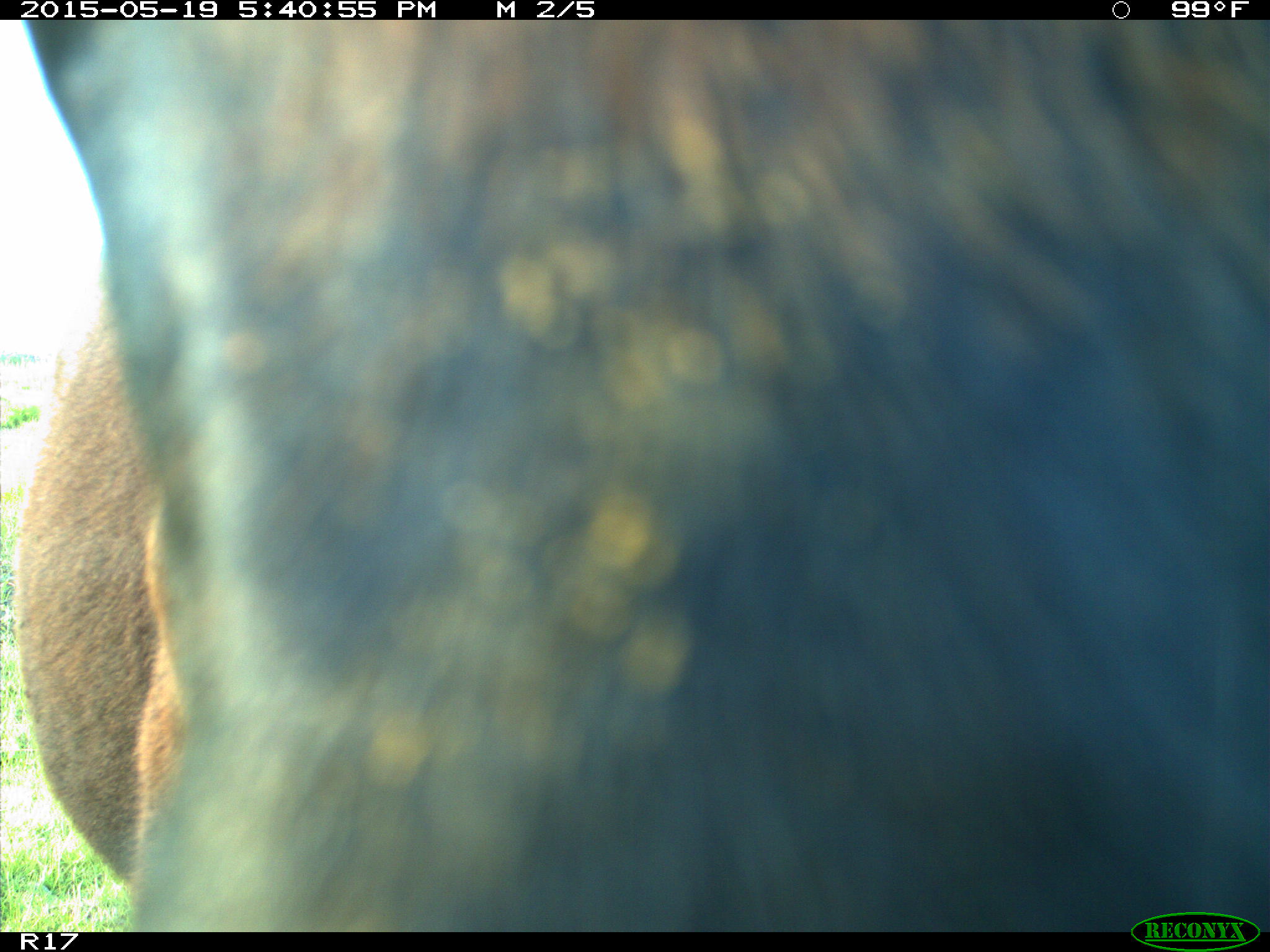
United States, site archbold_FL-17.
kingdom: Animalia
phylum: Chordata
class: Mammalia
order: Artiodactyla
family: Bovidae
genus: Bos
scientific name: Bos taurus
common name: domestic cow